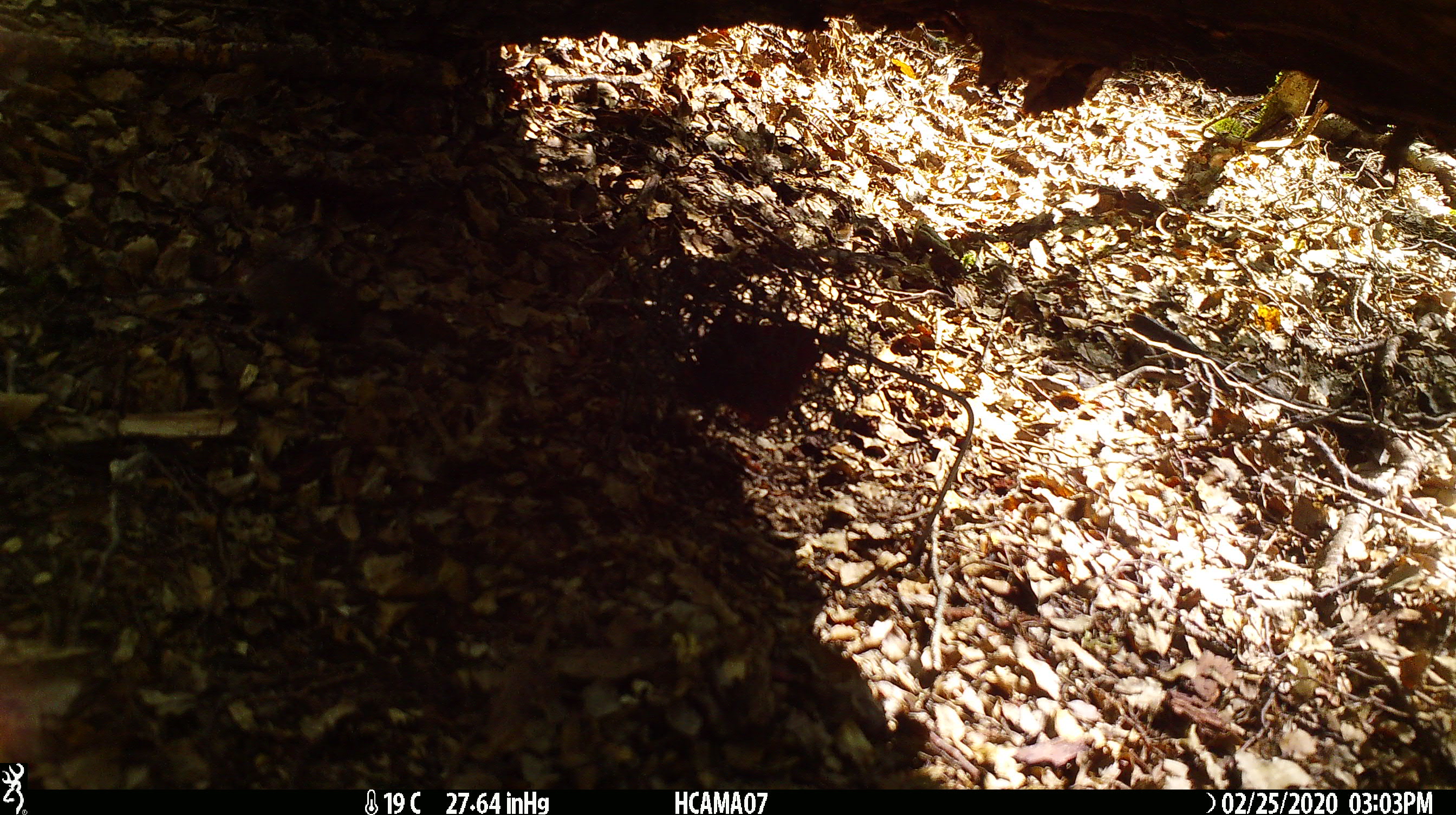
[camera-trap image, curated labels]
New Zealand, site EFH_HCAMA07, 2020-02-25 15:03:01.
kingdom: Animalia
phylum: Chordata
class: Mammalia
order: Rodentia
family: Muridae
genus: Mus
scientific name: Mus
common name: mouse